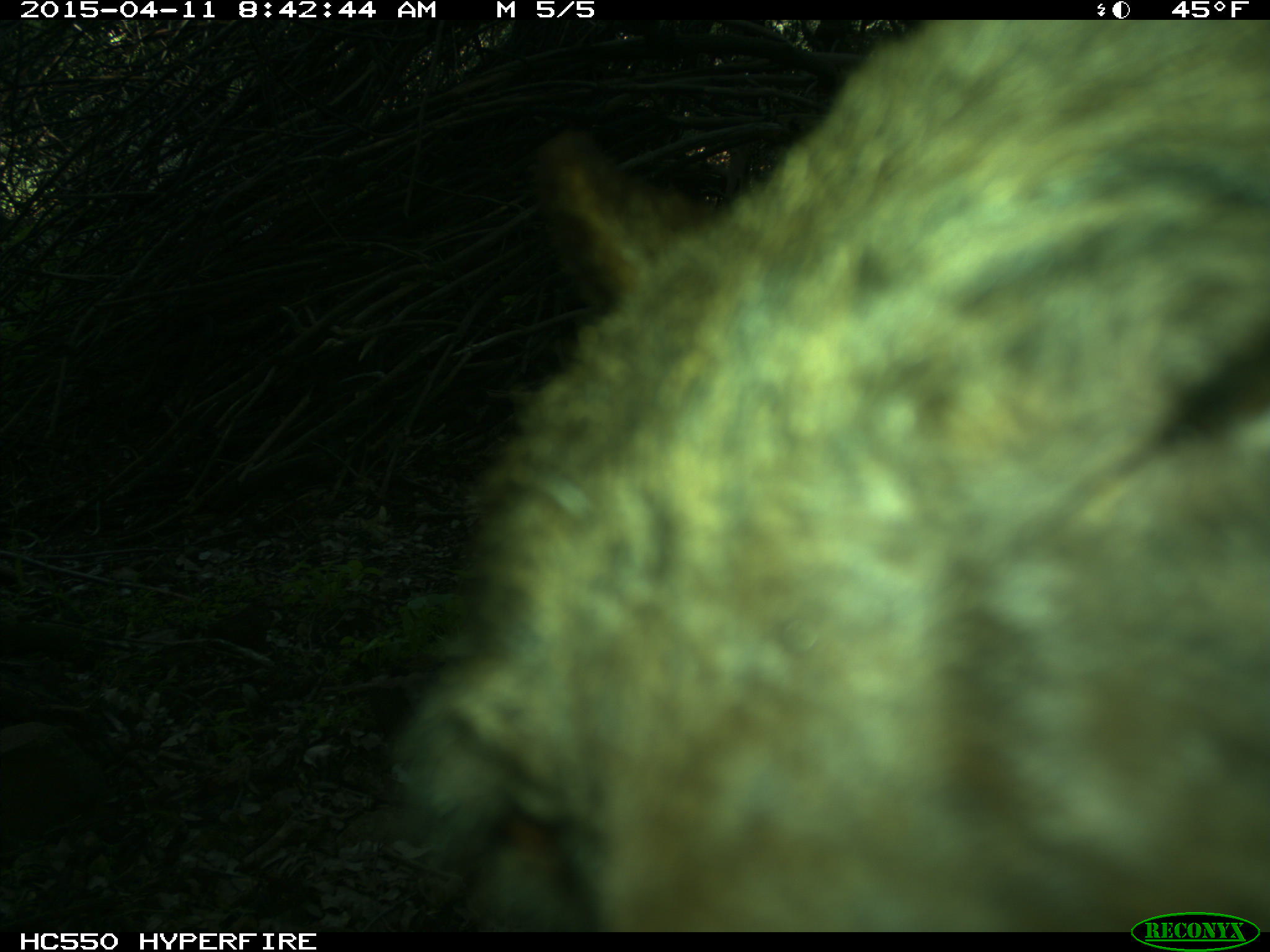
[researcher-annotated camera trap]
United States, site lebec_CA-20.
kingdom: Animalia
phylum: Chordata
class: Mammalia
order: Carnivora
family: Ursidae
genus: Ursus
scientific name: Ursus americanus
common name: american black bear